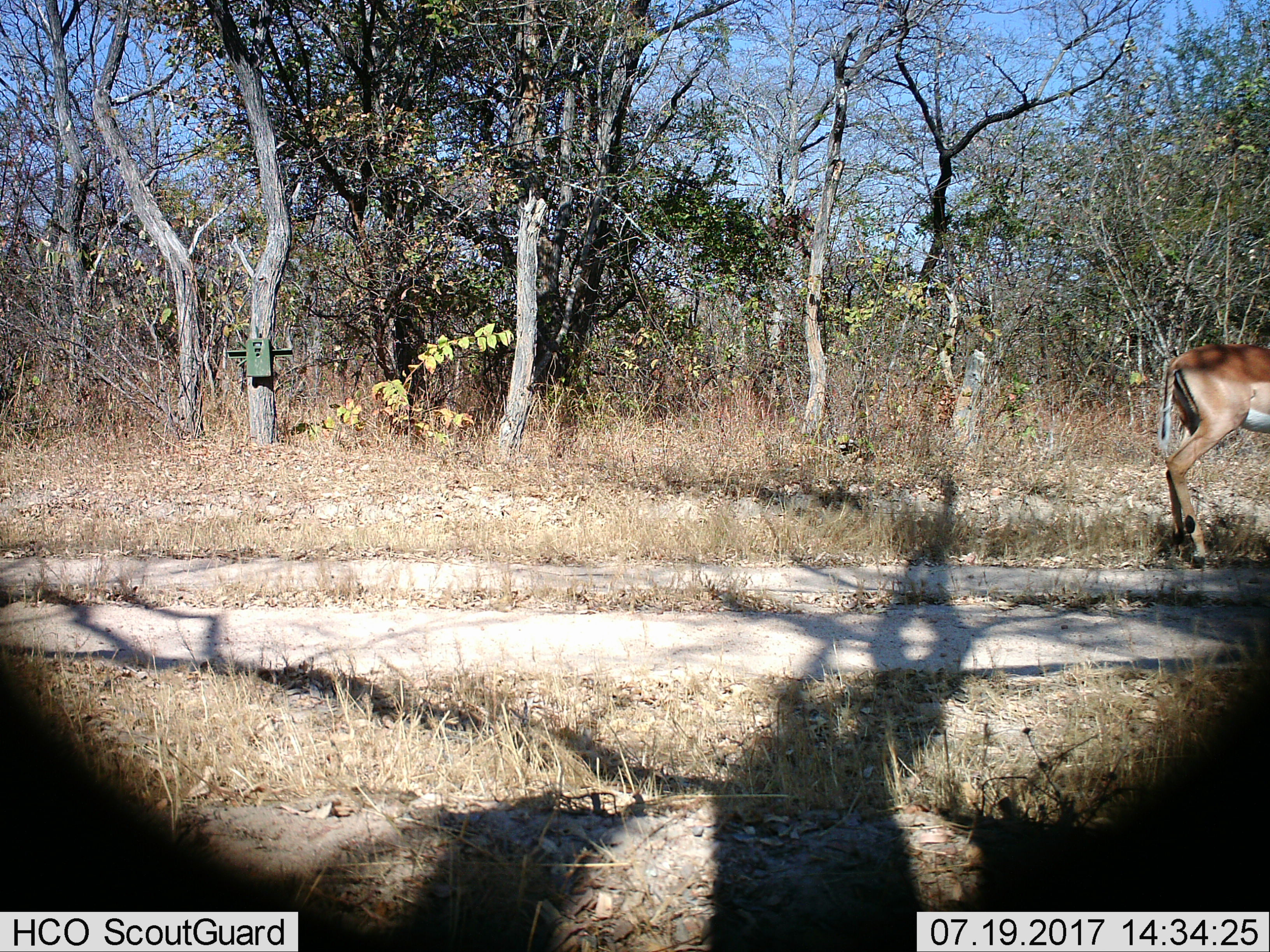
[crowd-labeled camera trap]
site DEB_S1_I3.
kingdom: Animalia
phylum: Chordata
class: Mammalia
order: Artiodactyla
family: Bovidae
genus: Aepyceros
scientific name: Aepyceros melampus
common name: impala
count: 1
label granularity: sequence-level